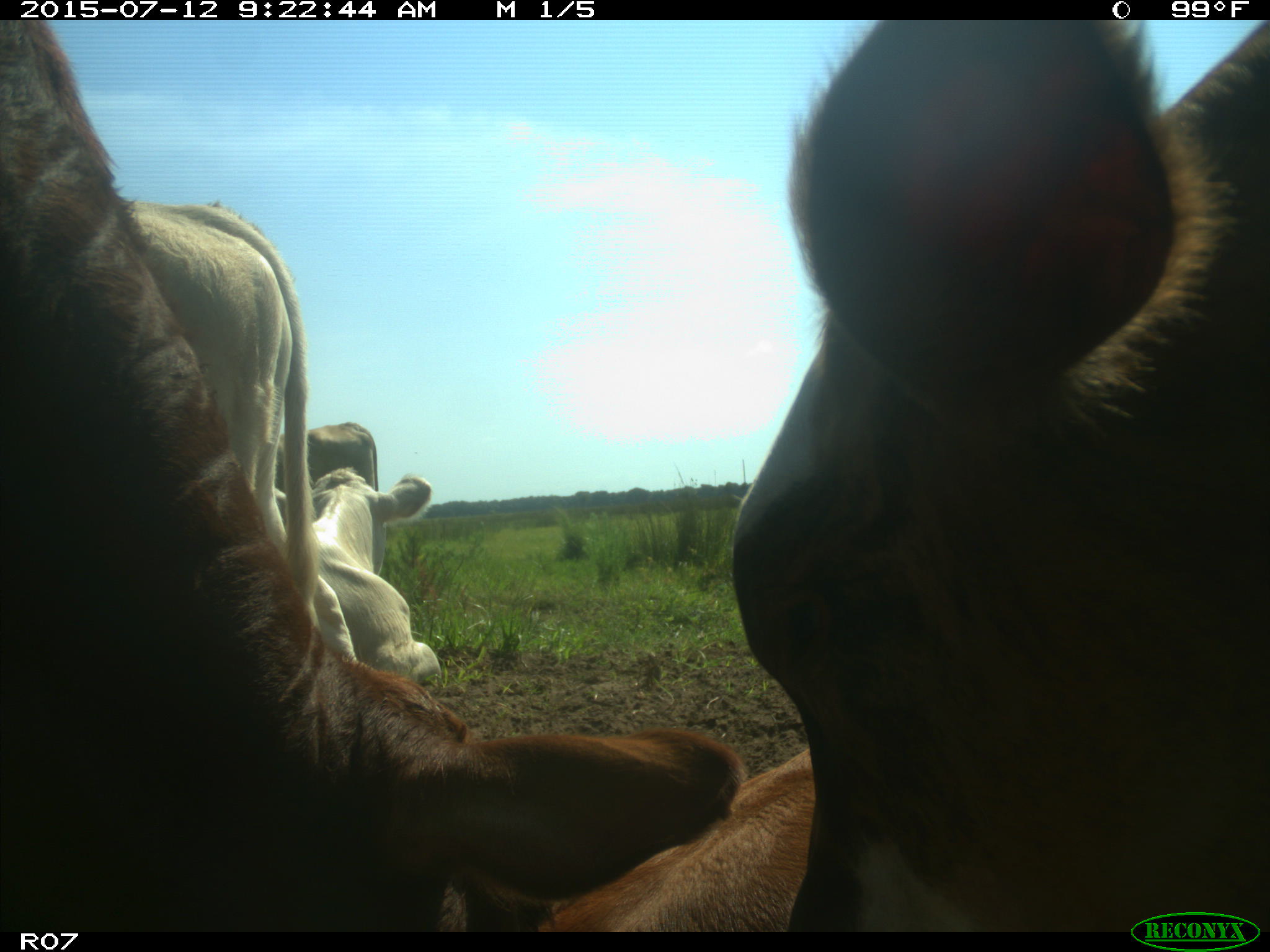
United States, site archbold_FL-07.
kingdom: Animalia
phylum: Chordata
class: Mammalia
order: Artiodactyla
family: Bovidae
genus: Bos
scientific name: Bos taurus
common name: domestic cow